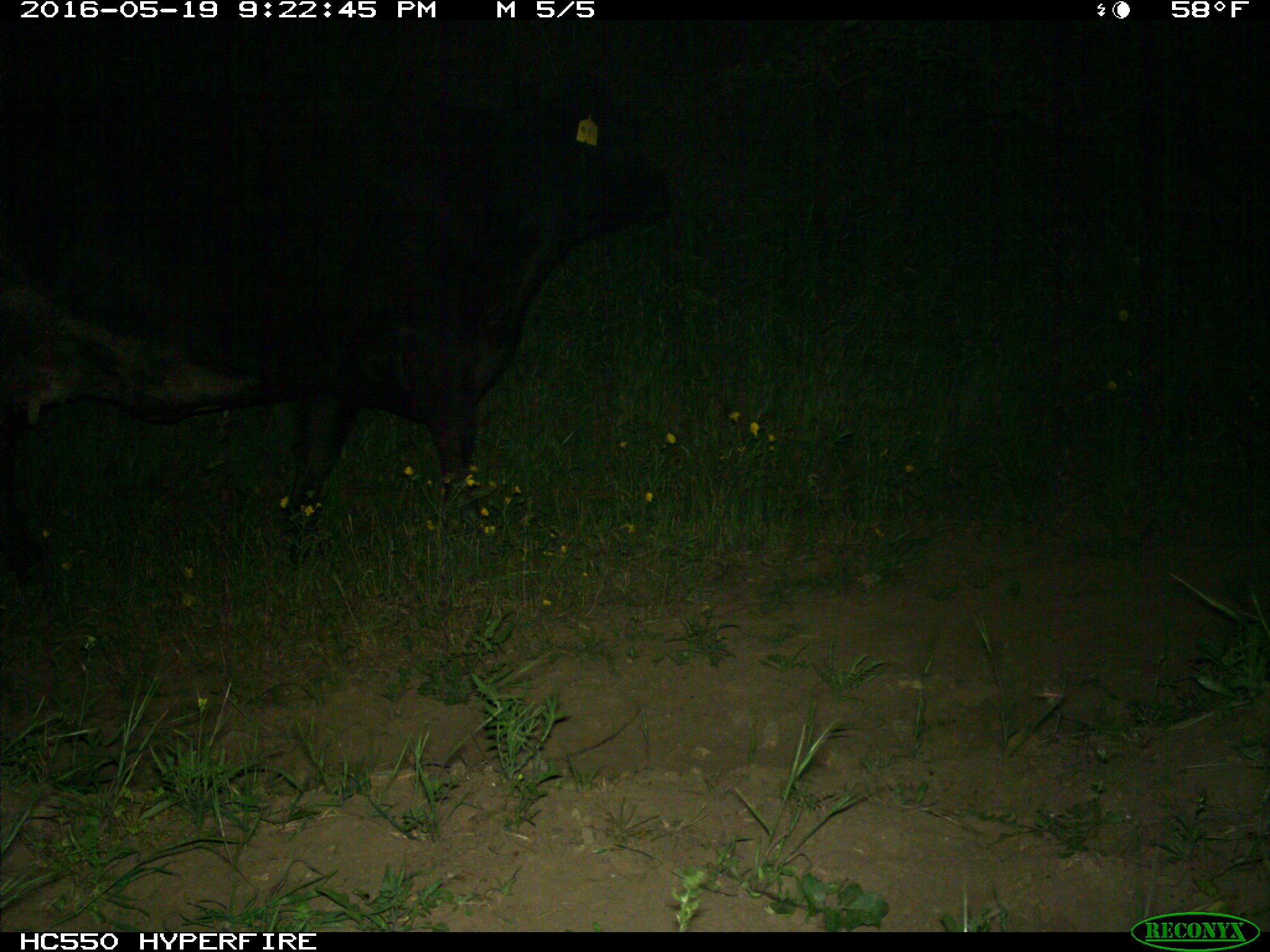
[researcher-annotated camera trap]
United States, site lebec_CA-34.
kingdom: Animalia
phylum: Chordata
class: Mammalia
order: Artiodactyla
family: Bovidae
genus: Bos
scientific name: Bos taurus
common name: domestic cow